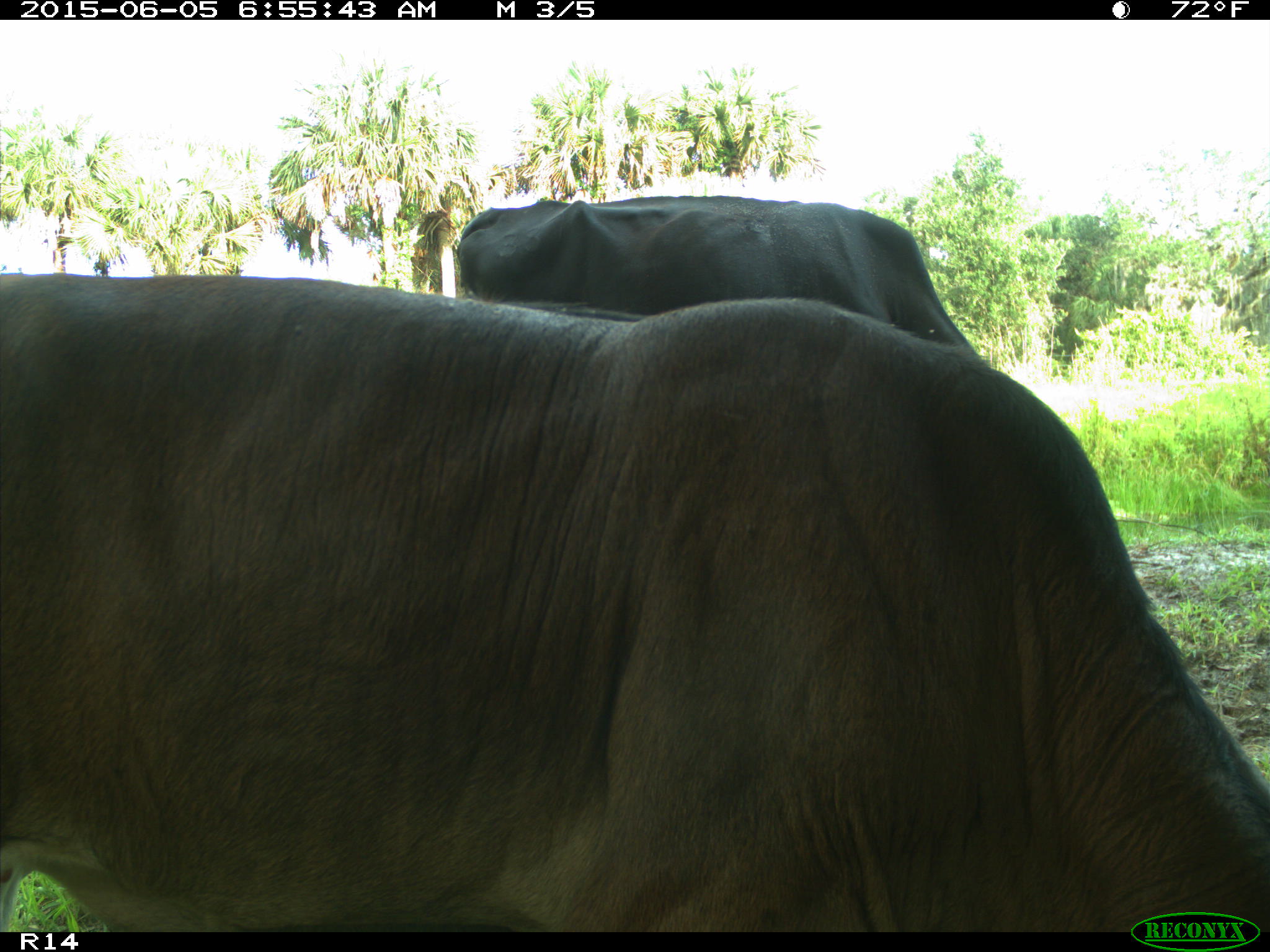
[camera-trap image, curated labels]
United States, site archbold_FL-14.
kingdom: Animalia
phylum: Chordata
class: Mammalia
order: Artiodactyla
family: Bovidae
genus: Bos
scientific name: Bos taurus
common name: domestic cow